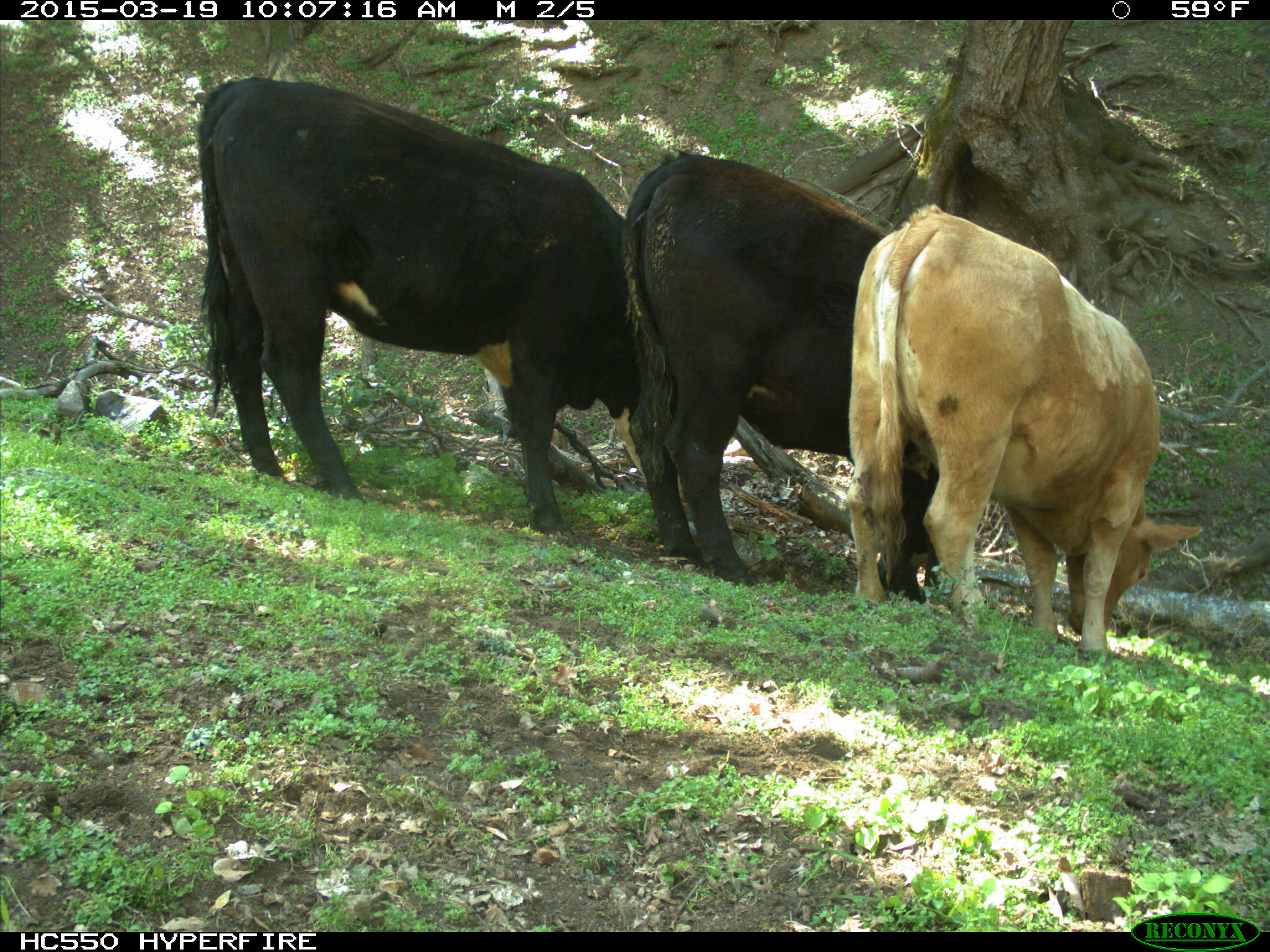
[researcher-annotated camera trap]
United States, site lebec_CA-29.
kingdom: Animalia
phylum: Chordata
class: Mammalia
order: Artiodactyla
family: Bovidae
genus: Bos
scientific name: Bos taurus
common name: domestic cow